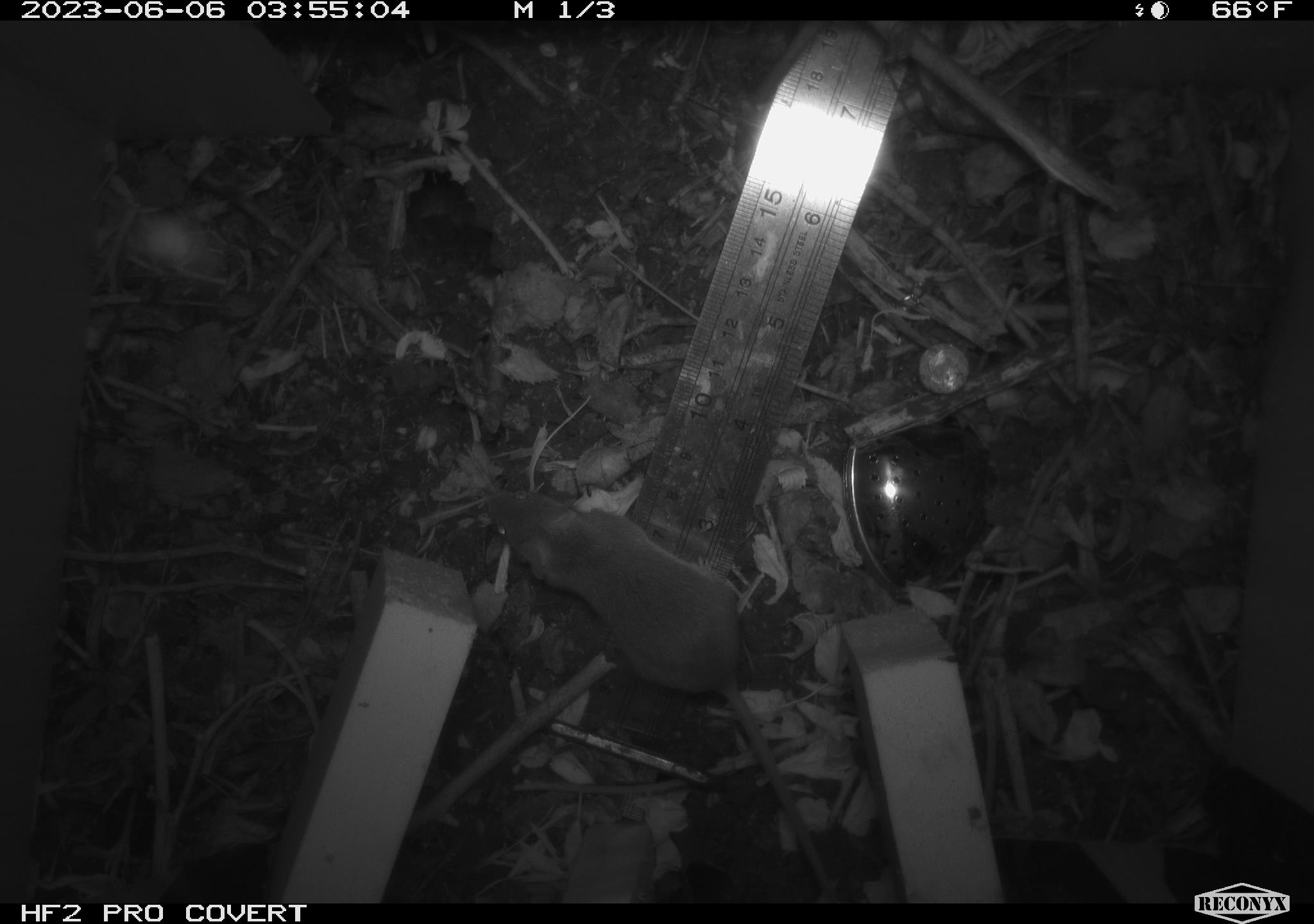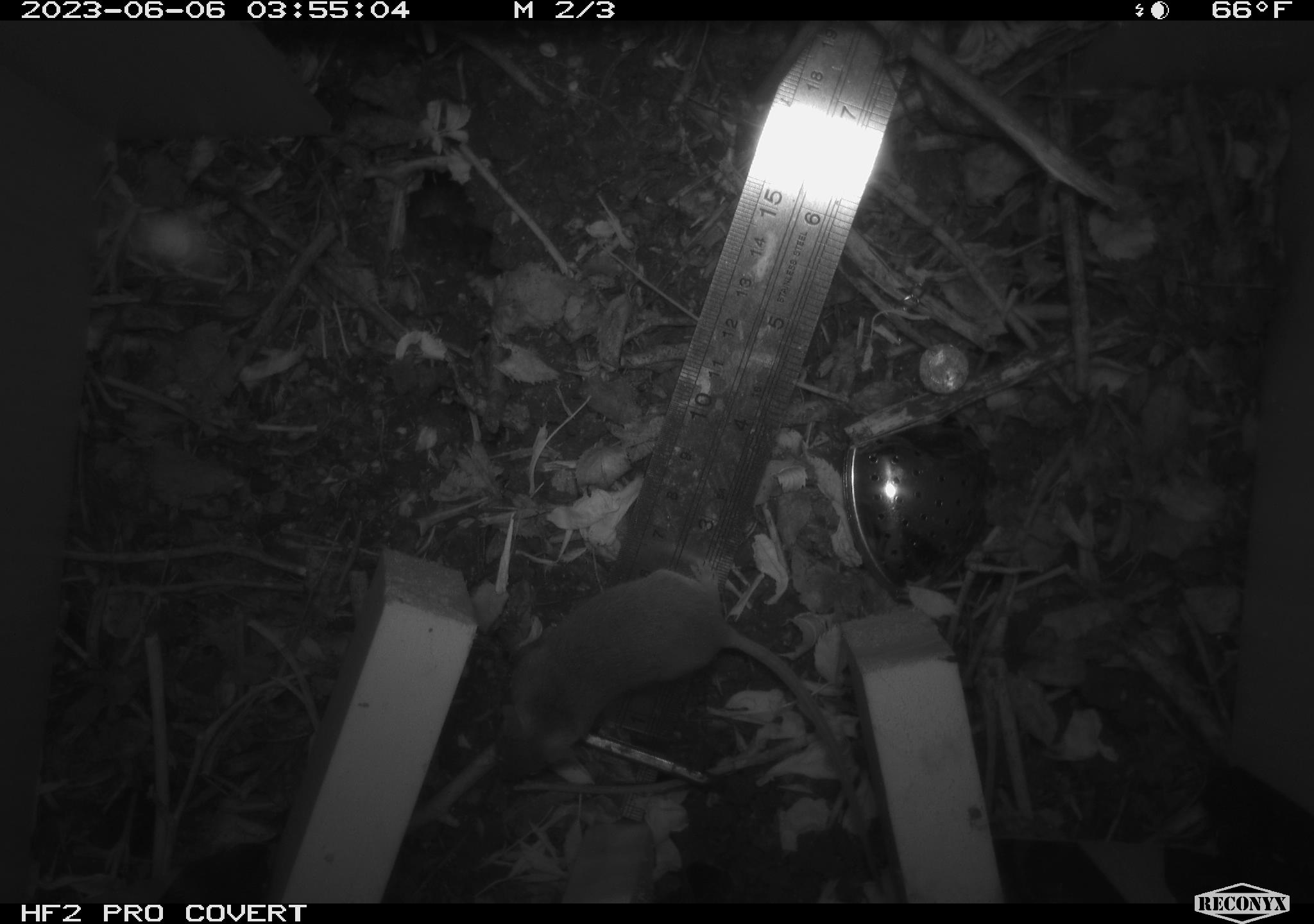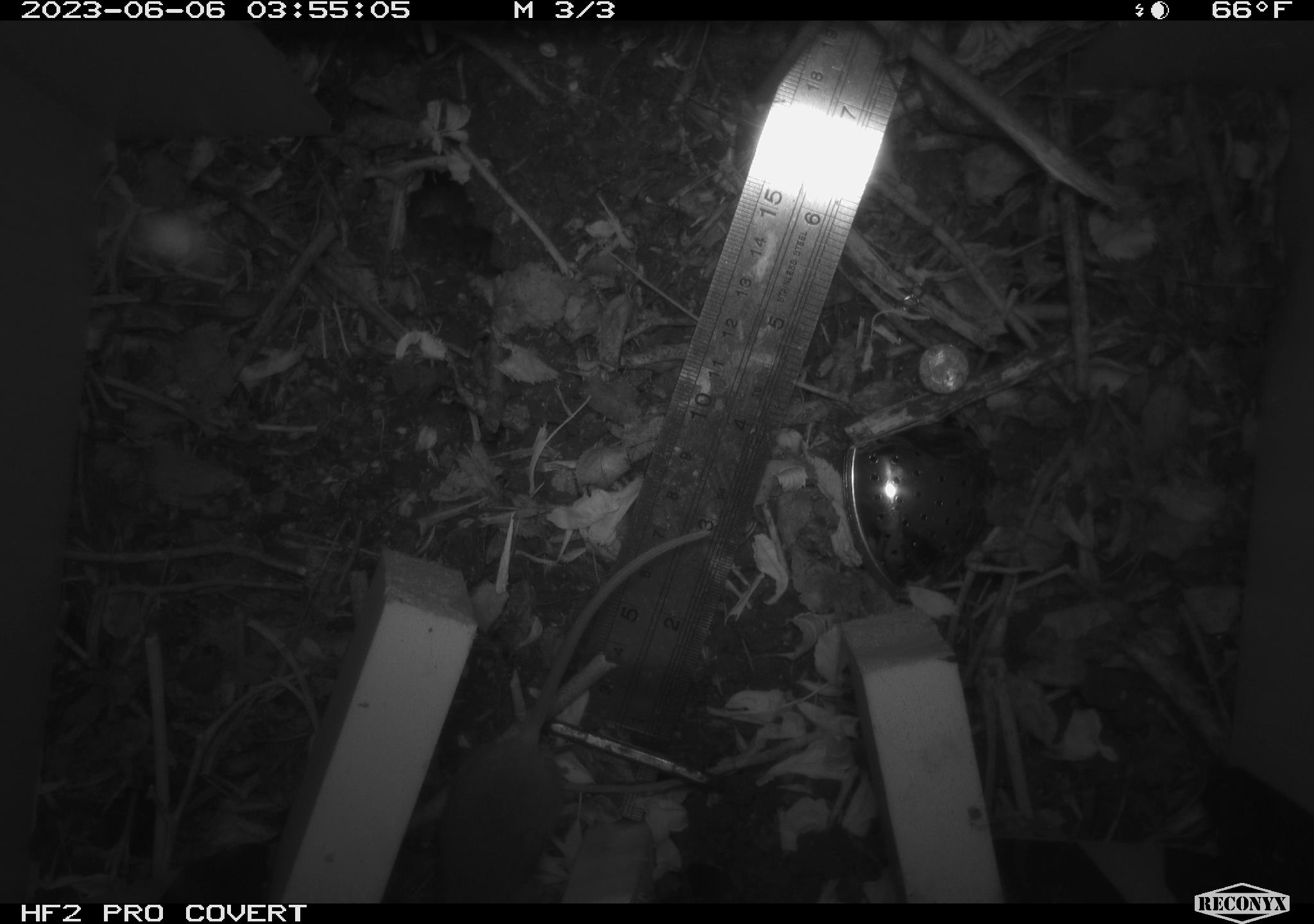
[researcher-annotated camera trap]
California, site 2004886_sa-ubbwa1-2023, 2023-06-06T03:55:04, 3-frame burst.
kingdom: Animalia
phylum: Chordata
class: Mammalia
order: Rodentia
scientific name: Rodentia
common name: rodent